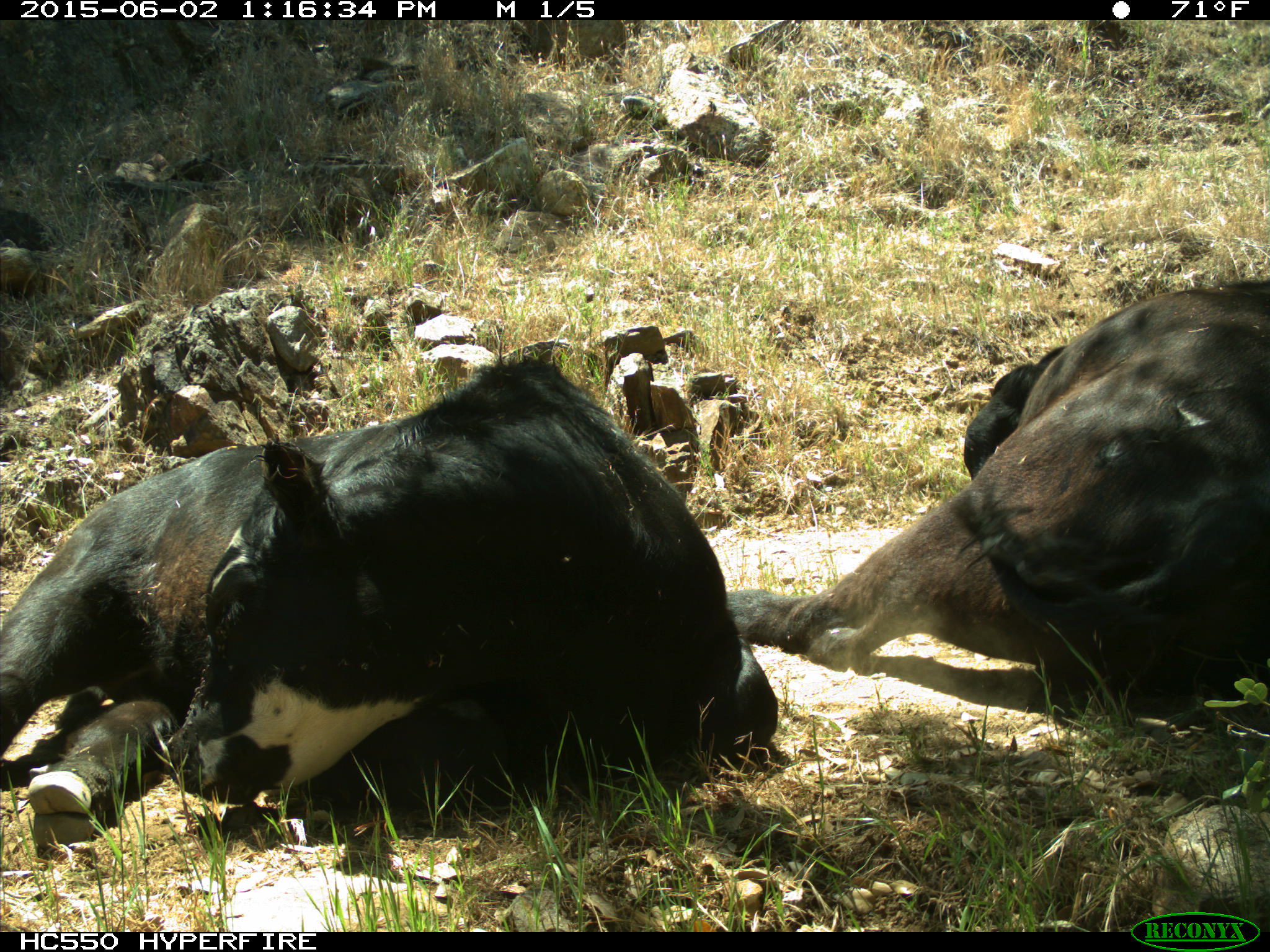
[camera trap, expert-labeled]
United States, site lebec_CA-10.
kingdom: Animalia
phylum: Chordata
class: Mammalia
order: Artiodactyla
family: Bovidae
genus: Bos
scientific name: Bos taurus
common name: domestic cow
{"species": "Bos taurus (domestic cow)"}